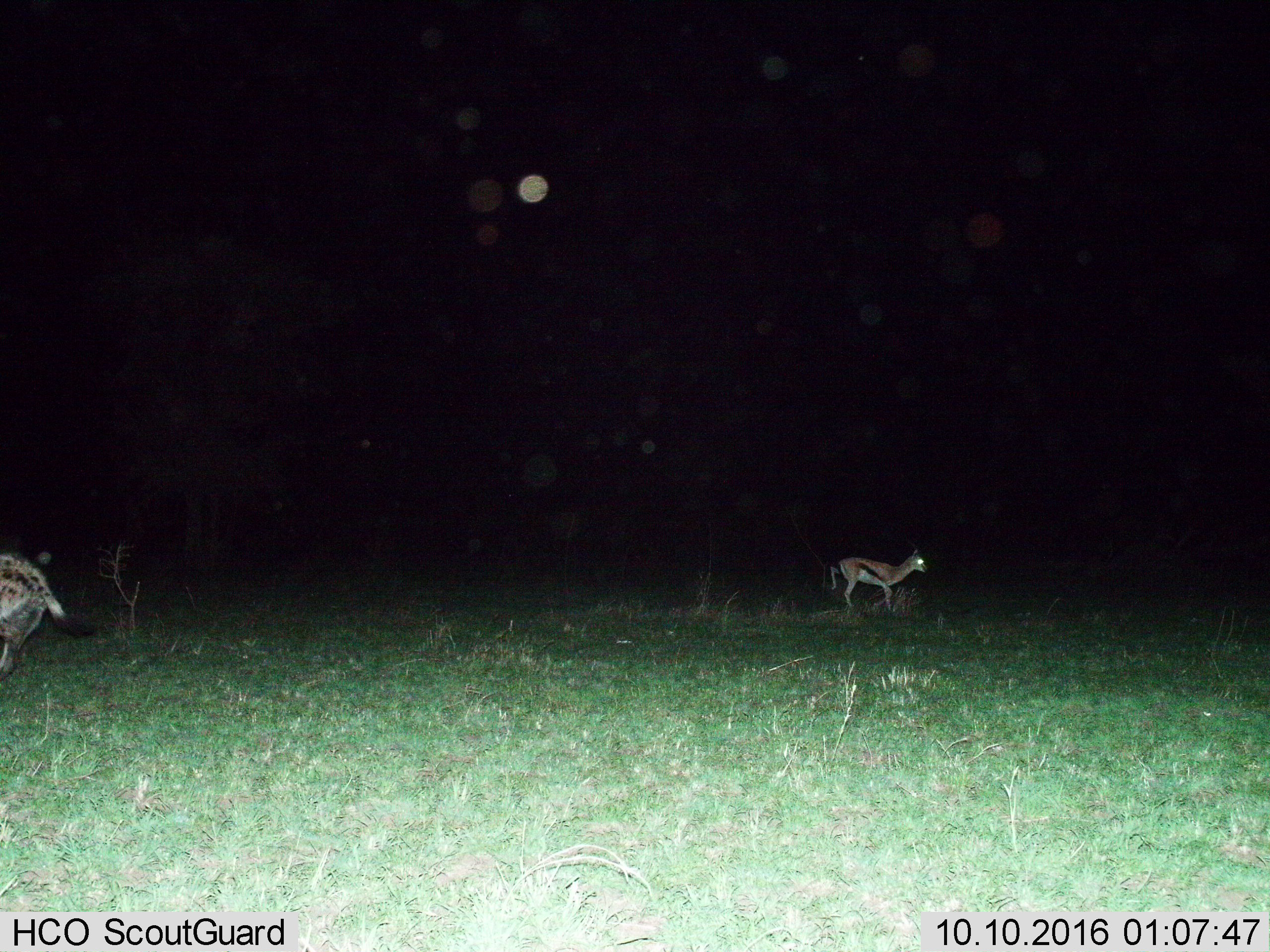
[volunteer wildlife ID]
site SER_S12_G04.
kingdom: Animalia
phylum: Chordata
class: Mammalia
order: Artiodactyla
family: Bovidae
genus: Eudorcas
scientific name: Eudorcas thomsonii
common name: thomson's gazelle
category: gazellethomsons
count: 1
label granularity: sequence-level